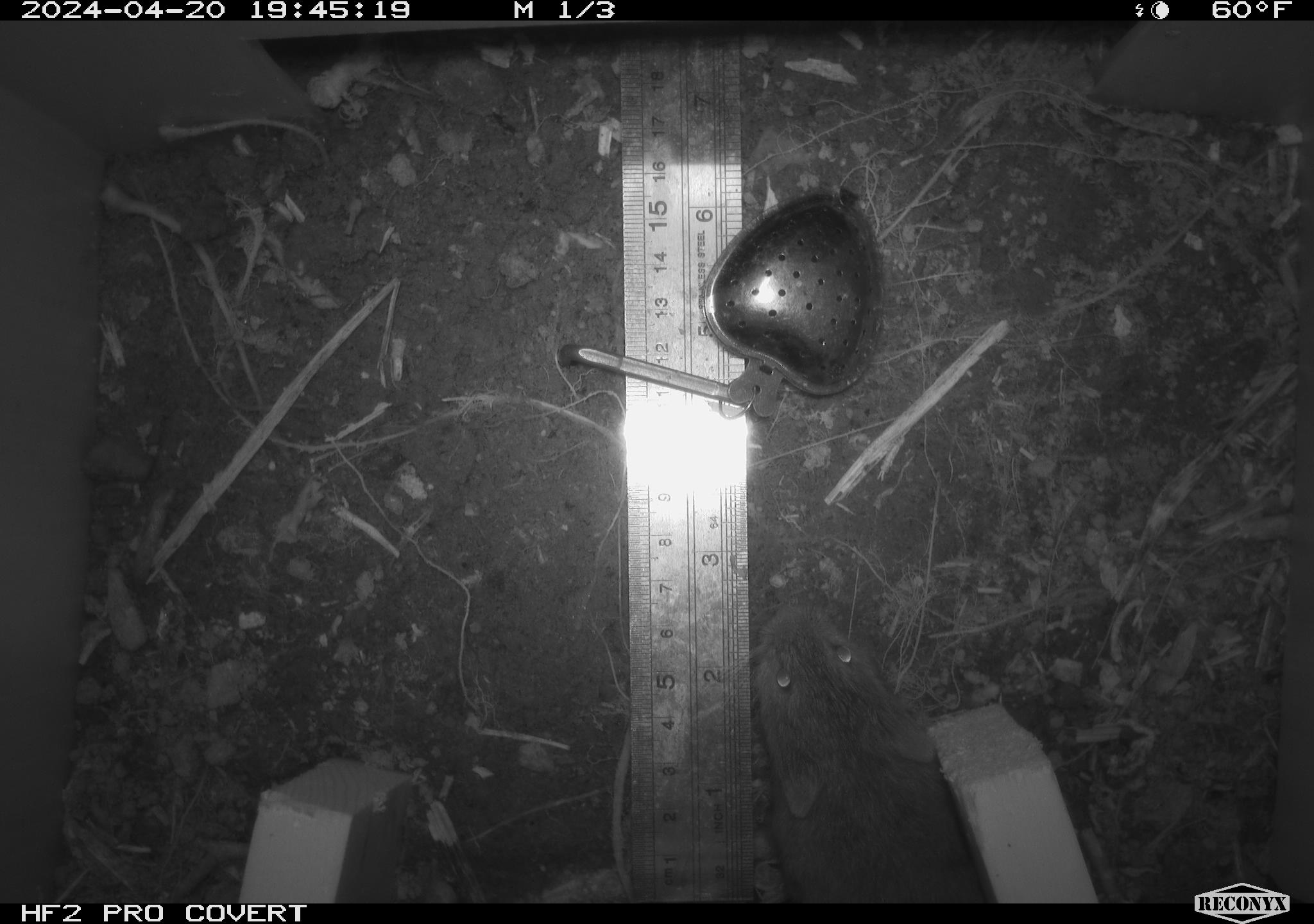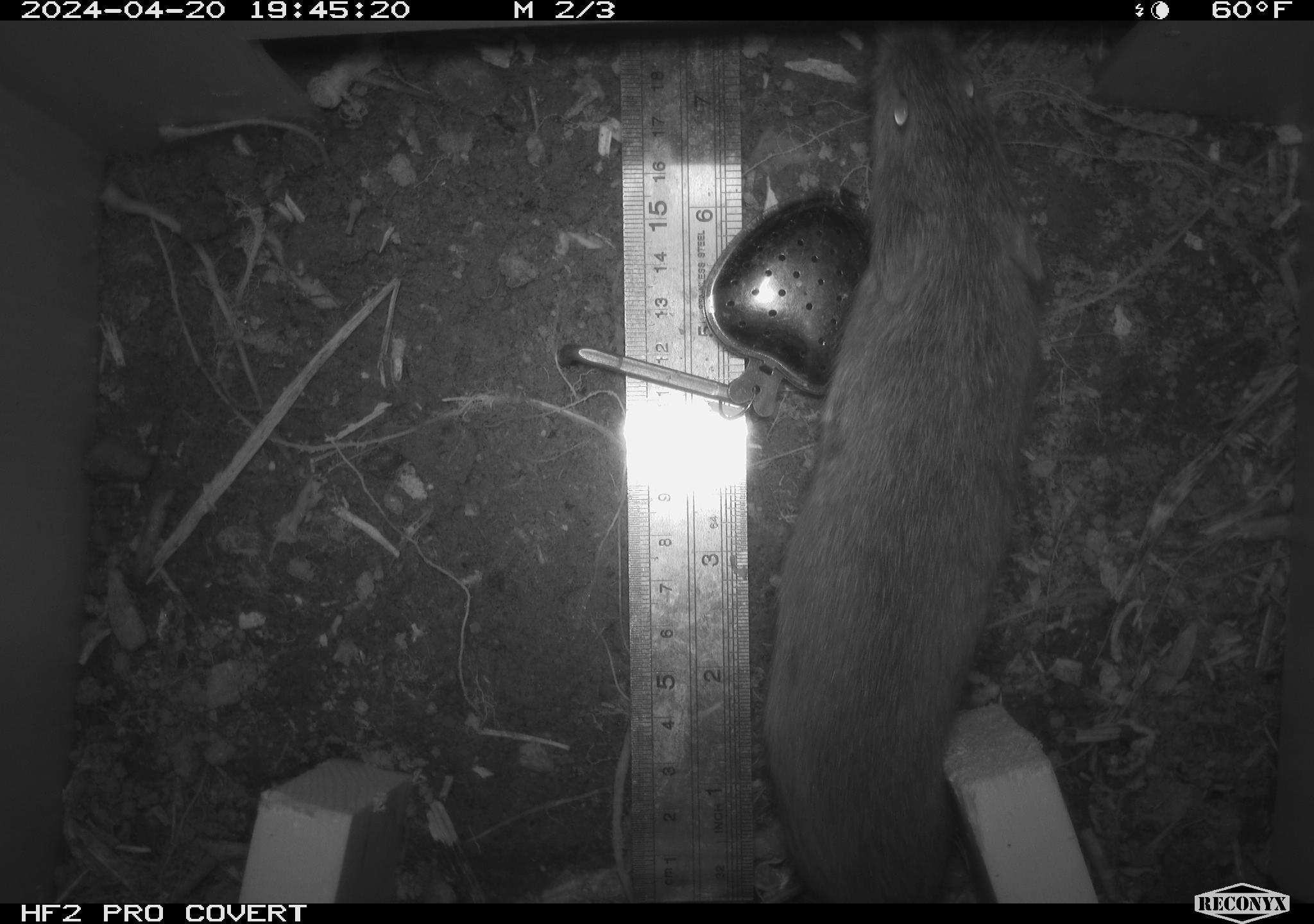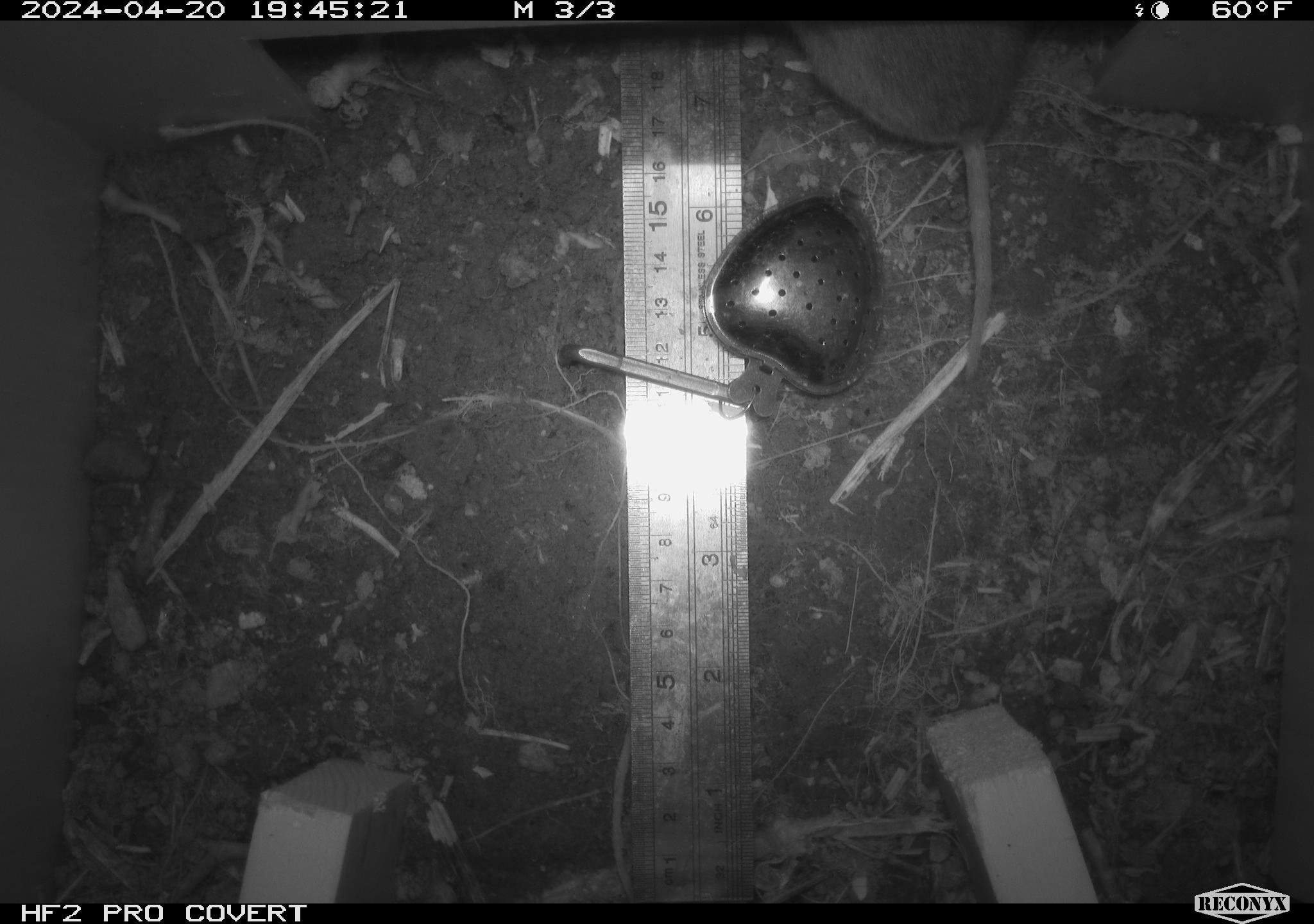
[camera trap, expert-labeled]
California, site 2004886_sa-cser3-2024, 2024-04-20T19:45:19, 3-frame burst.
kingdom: Animalia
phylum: Chordata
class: Mammalia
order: Rodentia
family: Cricetidae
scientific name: Cricetidae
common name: hamsters, voles, lemmings, and allies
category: cricetidae family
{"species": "cricetidae family (hamsters, voles, lemmings, and allies) (Cricetidae)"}